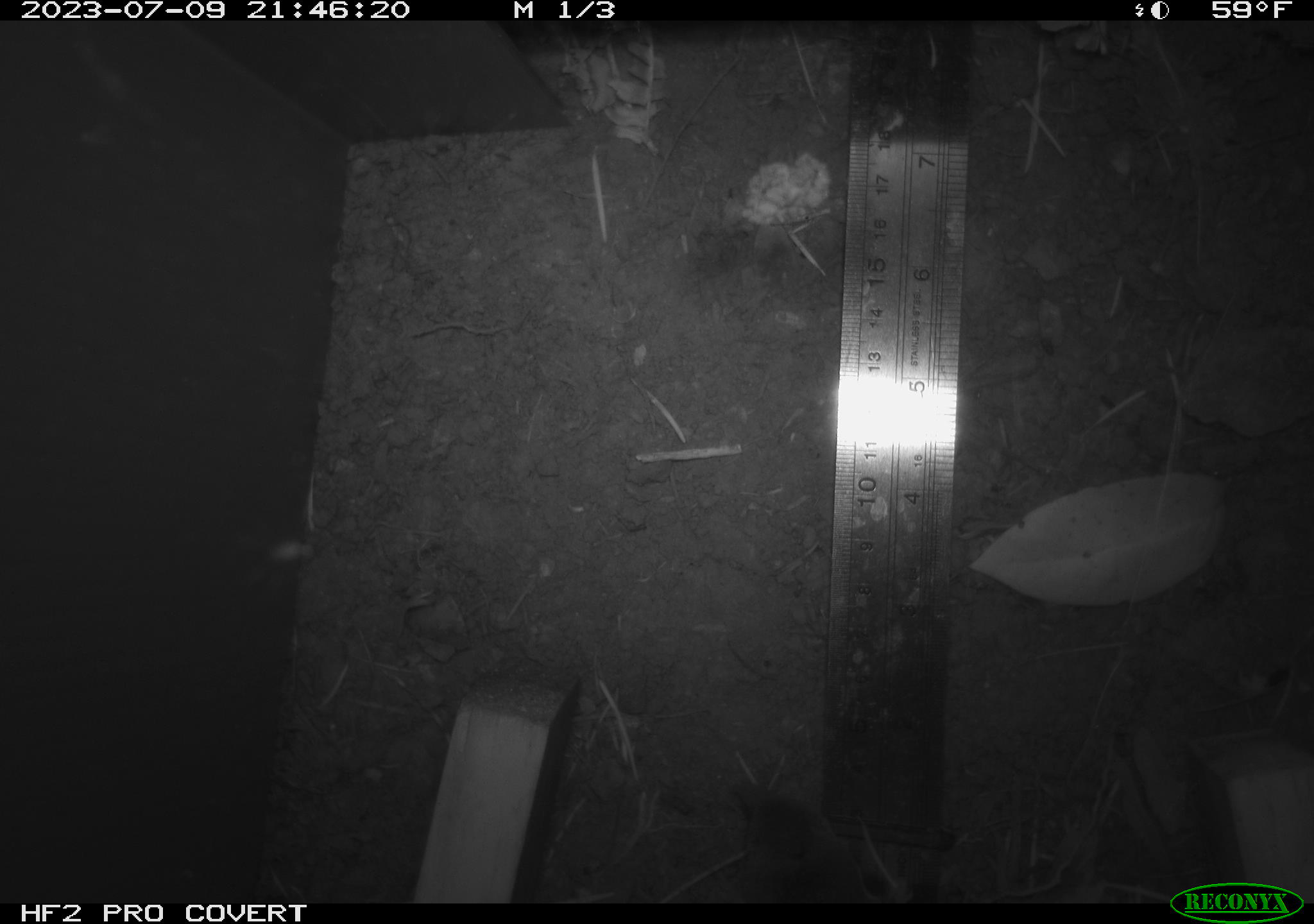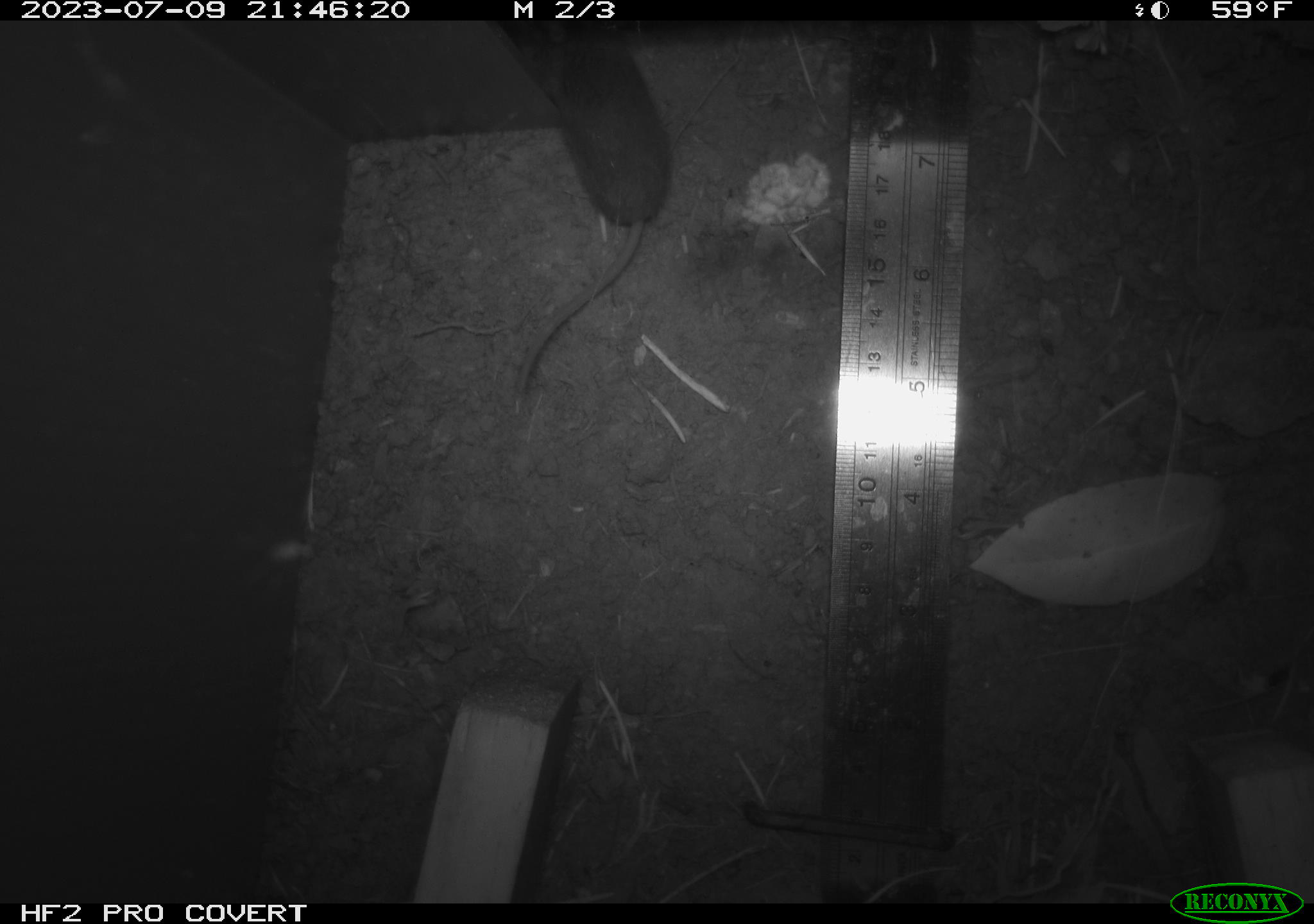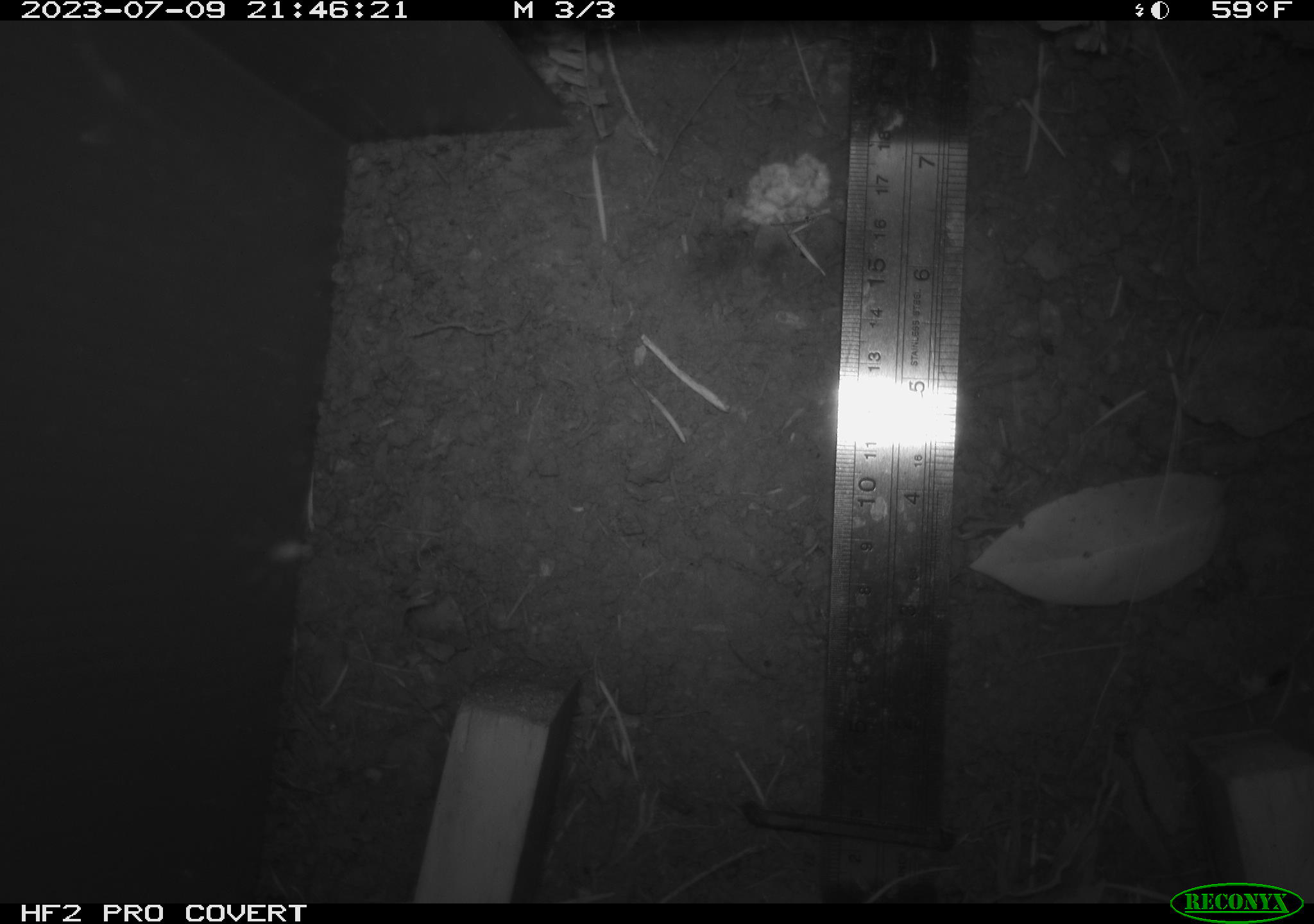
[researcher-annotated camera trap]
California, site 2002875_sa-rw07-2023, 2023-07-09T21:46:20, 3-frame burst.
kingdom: Animalia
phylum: Chordata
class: Mammalia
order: Eulipotyphla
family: Soricidae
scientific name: Soricidae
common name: shrews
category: soricidae family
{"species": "soricidae family (shrews) (Soricidae)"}